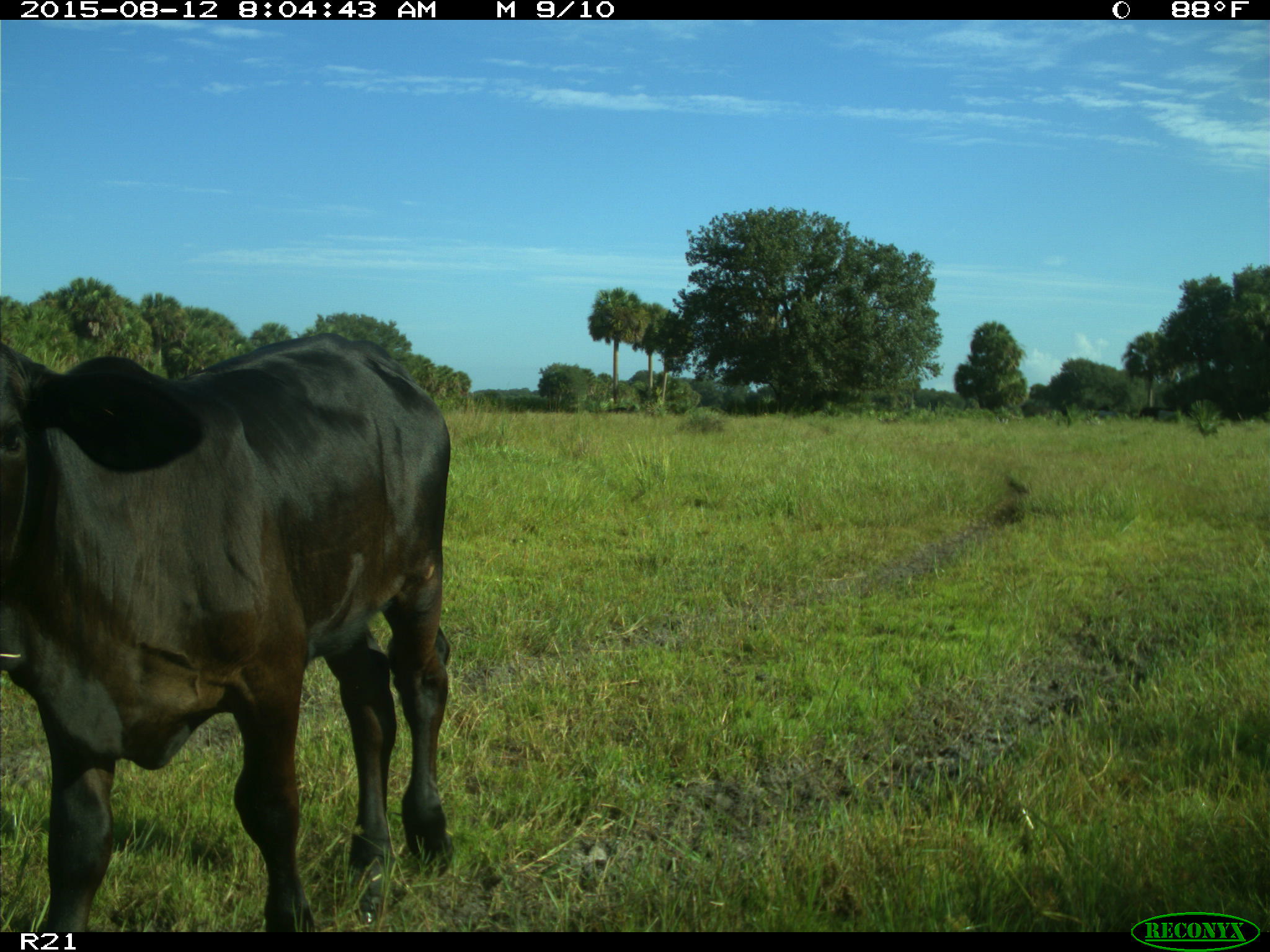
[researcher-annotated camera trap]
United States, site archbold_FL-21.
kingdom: Animalia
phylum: Chordata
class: Mammalia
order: Artiodactyla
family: Bovidae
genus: Bos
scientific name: Bos taurus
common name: domestic cow